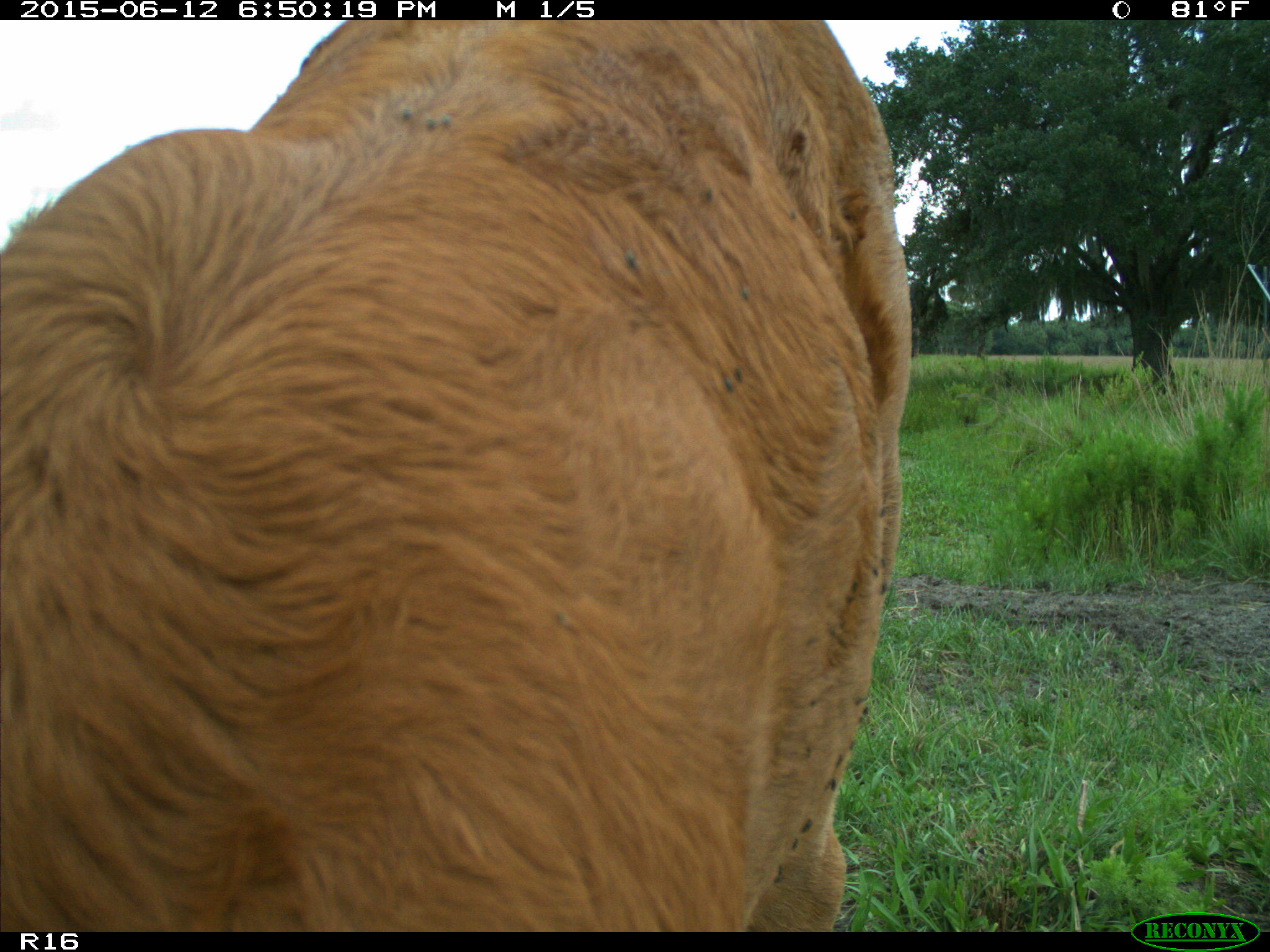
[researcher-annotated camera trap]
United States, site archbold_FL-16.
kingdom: Animalia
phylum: Chordata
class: Mammalia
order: Artiodactyla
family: Bovidae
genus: Bos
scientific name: Bos taurus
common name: domestic cow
Bos taurus (domestic cow).